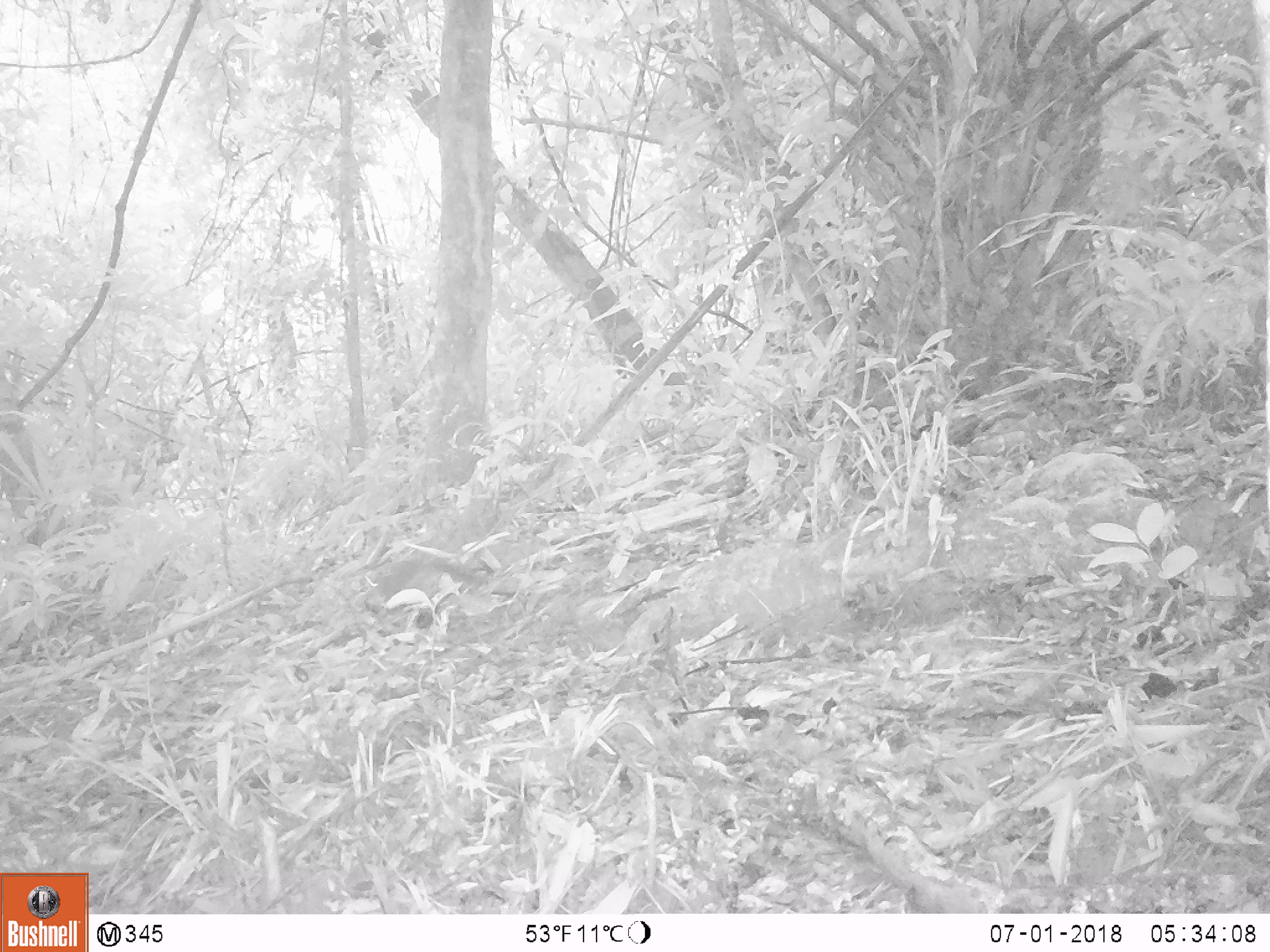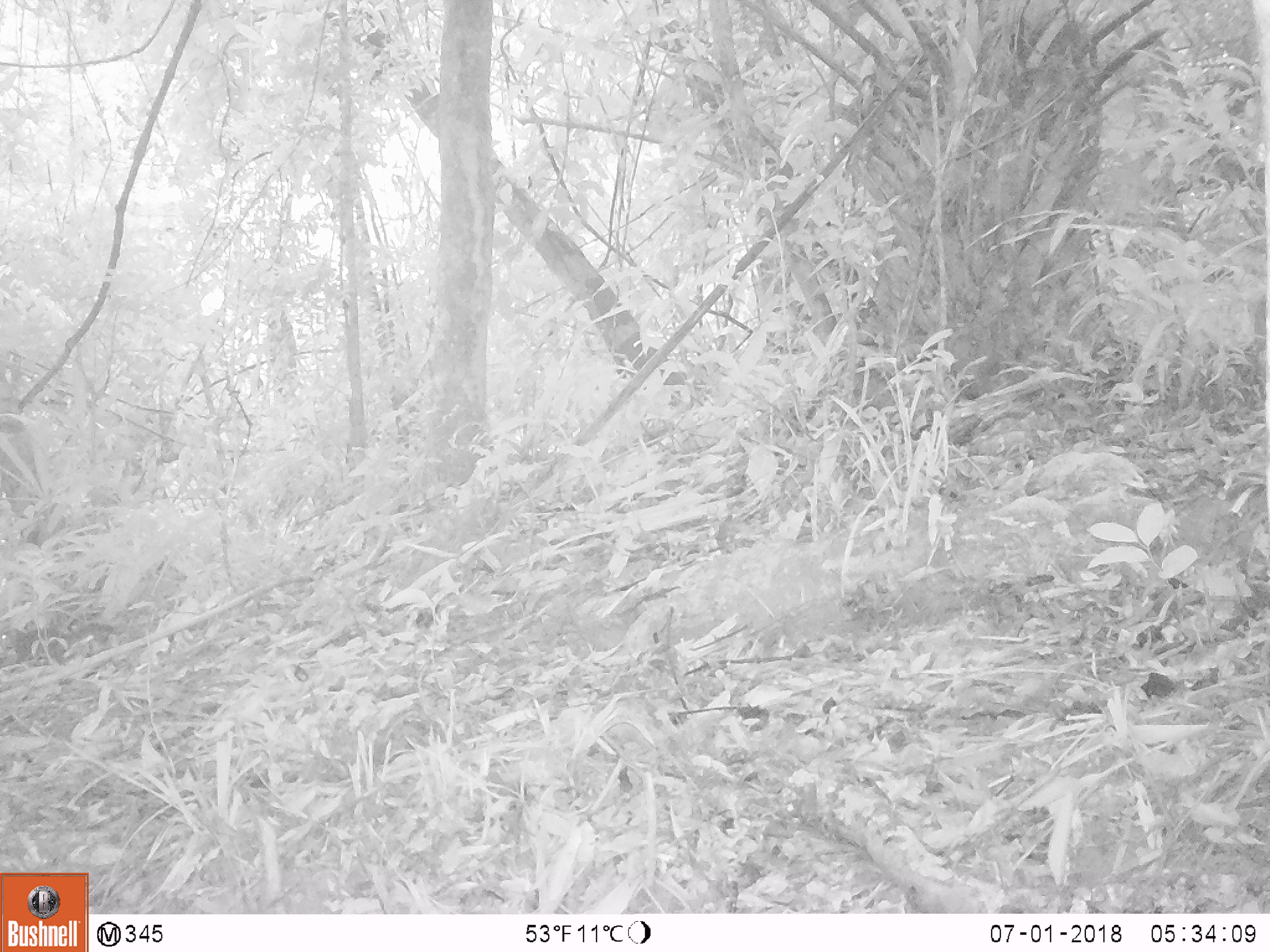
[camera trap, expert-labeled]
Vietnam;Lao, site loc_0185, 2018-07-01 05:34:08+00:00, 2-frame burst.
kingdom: Animalia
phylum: Chordata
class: Mammalia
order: Rodentia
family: Sciuridae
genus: Sciurus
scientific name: Sciurus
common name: squirrel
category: unidentified squirrel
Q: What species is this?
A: Unidentified squirrel (squirrel) (Sciurus).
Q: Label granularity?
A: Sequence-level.